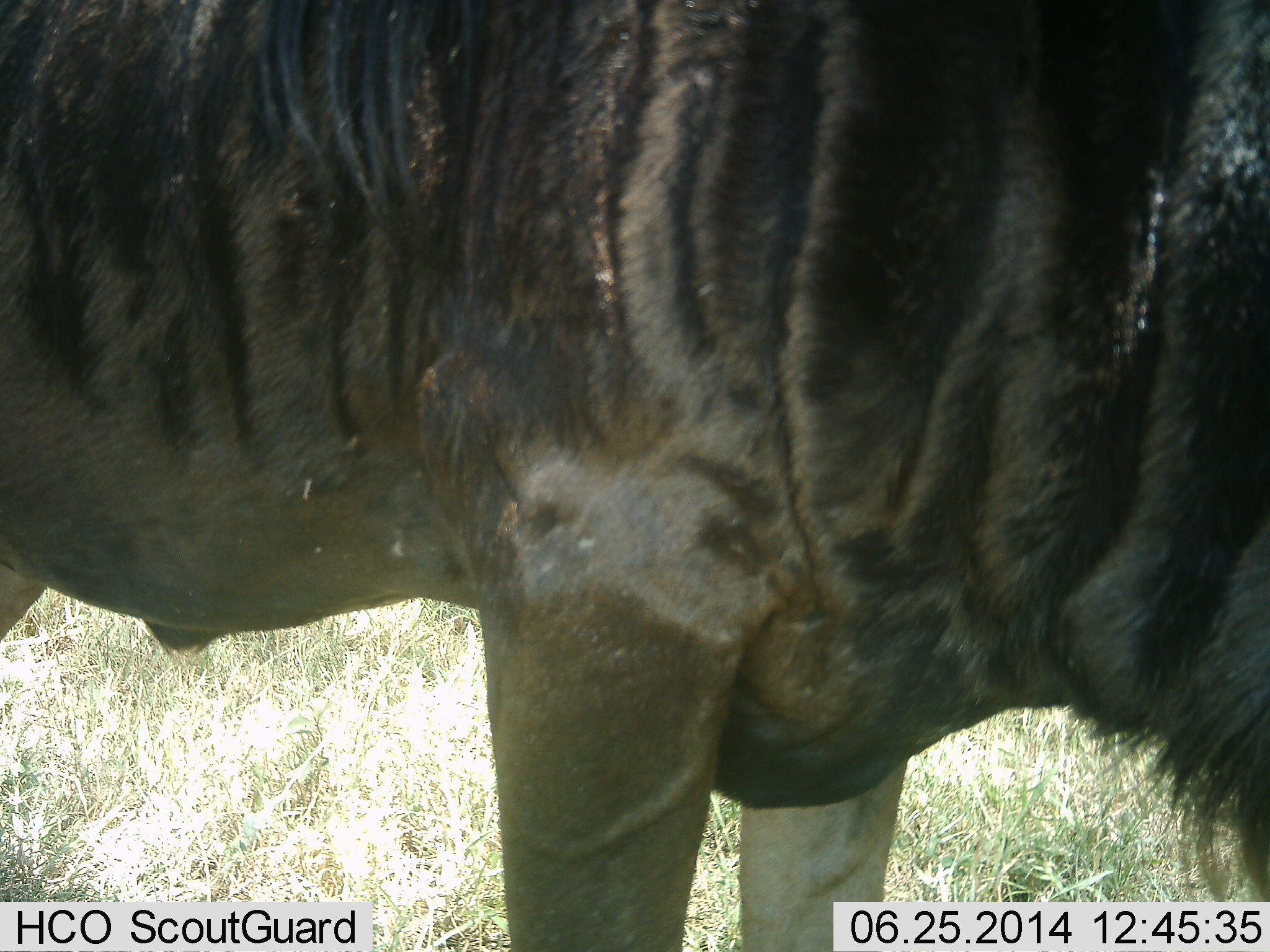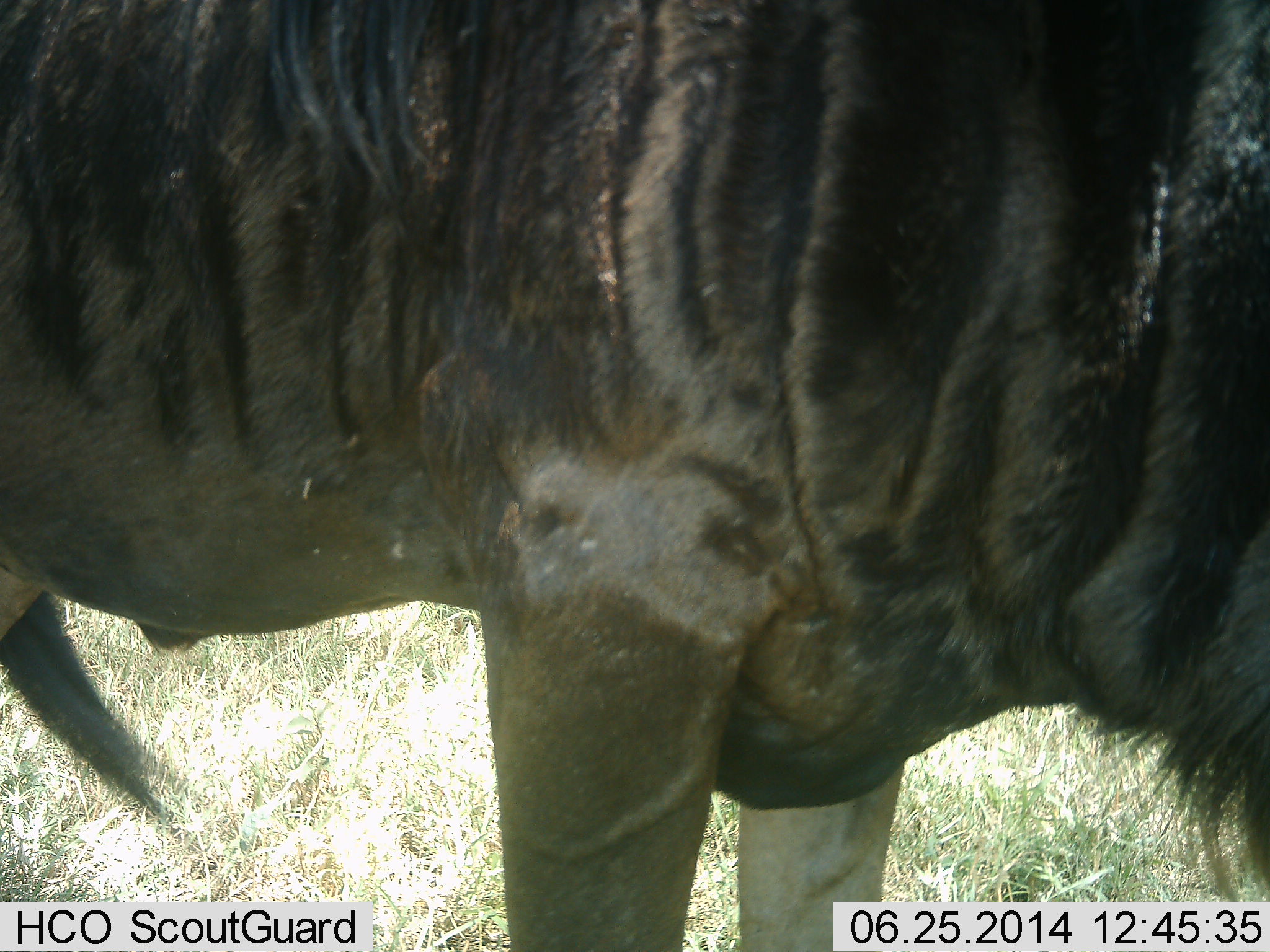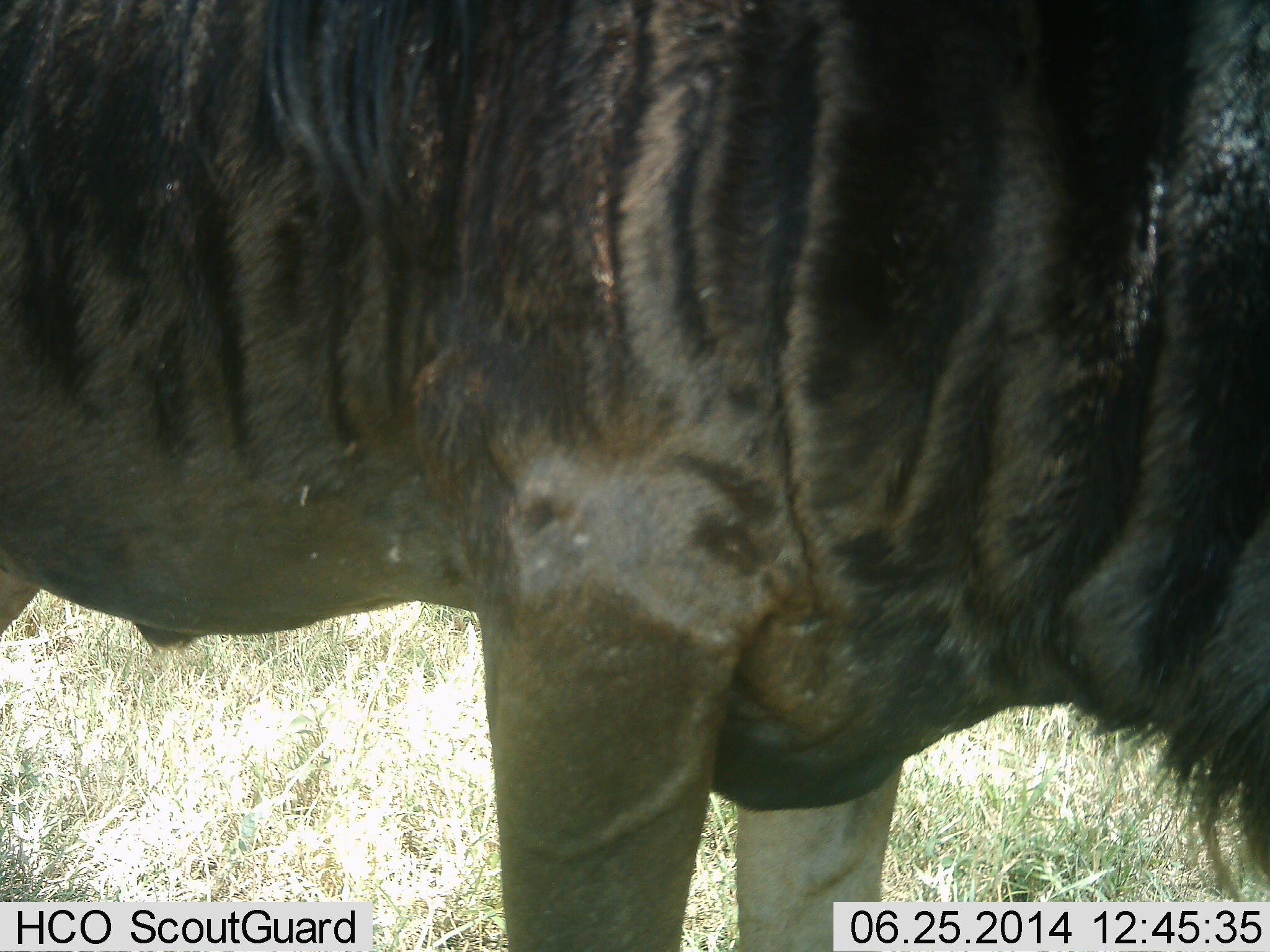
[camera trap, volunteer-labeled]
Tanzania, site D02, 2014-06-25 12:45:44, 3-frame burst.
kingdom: Animalia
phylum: Chordata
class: Mammalia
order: Artiodactyla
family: Bovidae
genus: Connochaetes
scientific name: Connochaetes taurinus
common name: blue wildebeest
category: wildebeest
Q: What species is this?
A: Wildebeest (blue wildebeest) (Connochaetes taurinus).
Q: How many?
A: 1.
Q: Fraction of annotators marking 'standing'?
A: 100%.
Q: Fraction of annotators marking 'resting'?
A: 0%.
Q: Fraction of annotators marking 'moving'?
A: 0%.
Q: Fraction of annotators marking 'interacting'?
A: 0%.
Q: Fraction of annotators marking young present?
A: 0%.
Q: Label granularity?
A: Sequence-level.